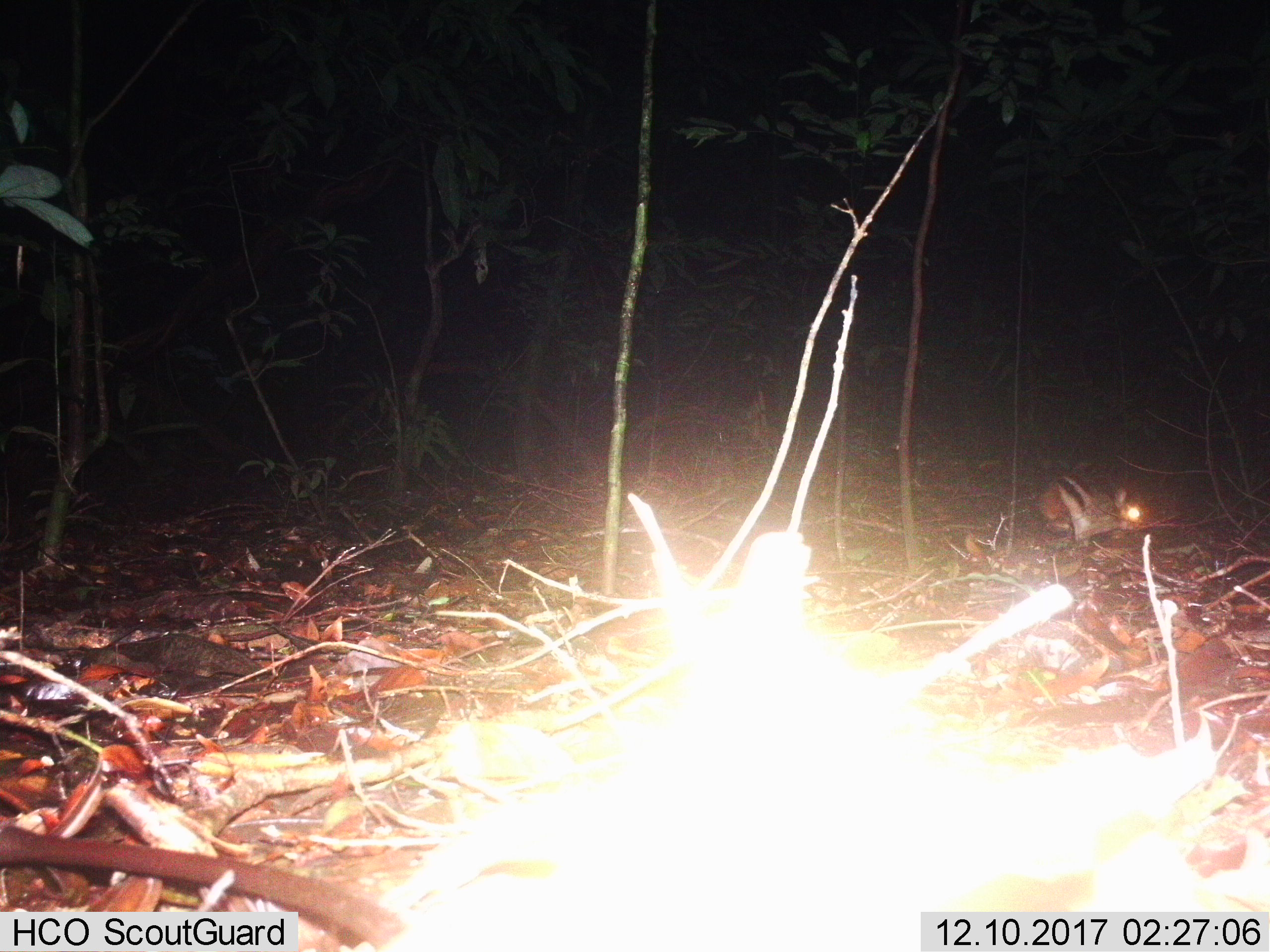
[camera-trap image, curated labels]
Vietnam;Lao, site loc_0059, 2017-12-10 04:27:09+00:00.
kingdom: Animalia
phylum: Chordata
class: Mammalia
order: Lagomorpha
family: Leporidae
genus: Nesolagus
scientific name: Nesolagus timminsi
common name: annamite striped rabbit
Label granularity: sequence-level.